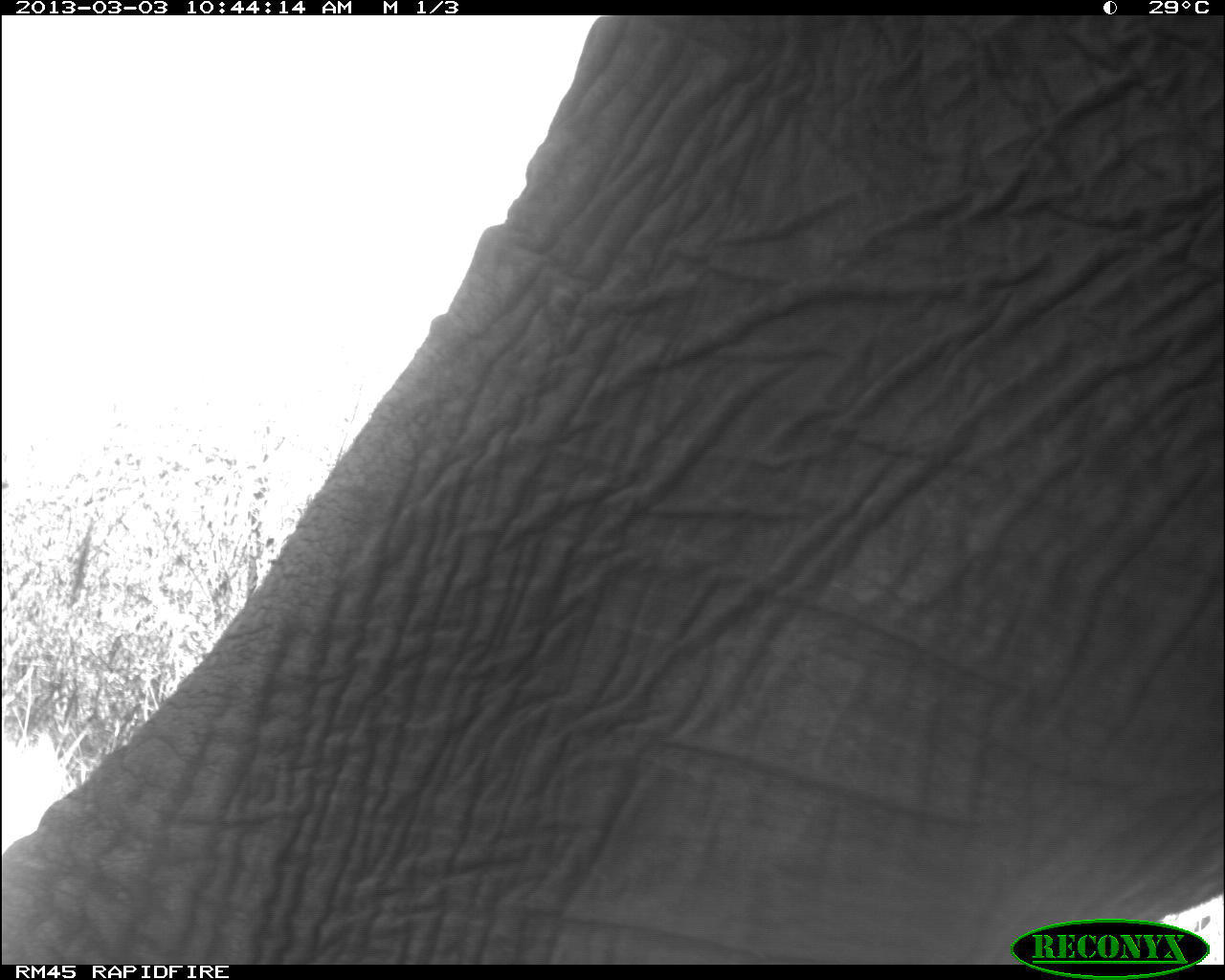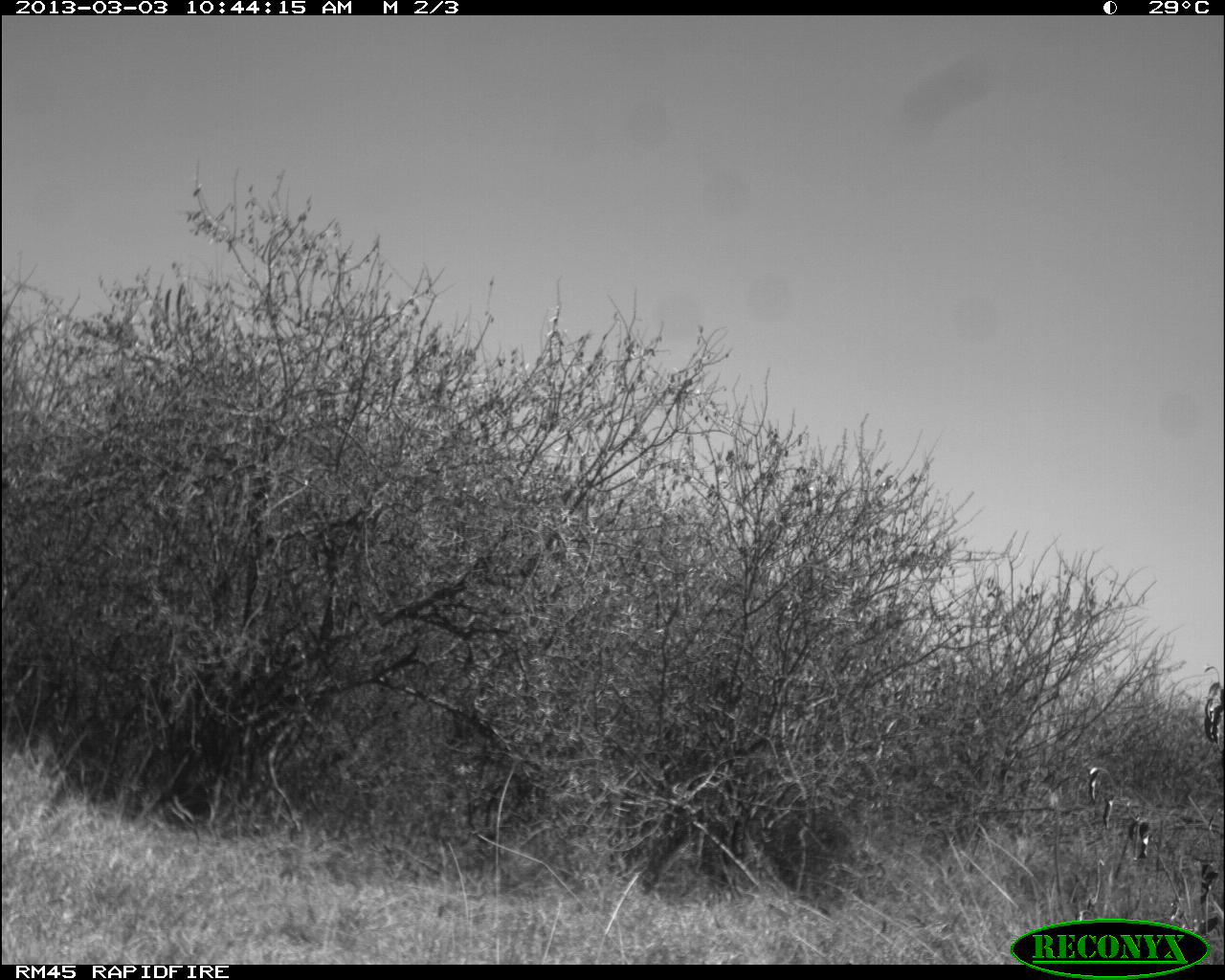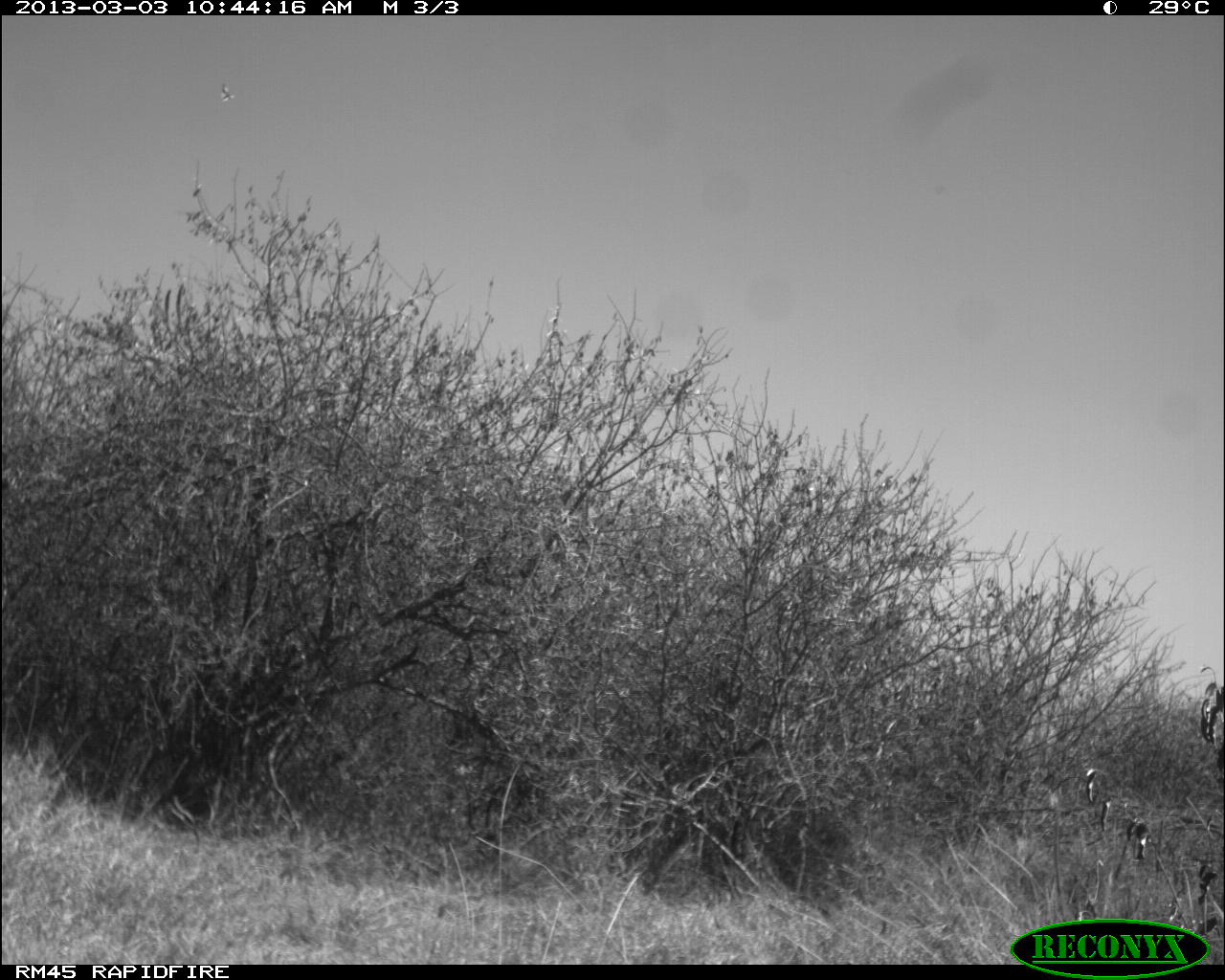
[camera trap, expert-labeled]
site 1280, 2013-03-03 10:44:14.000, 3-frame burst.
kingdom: Animalia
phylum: Chordata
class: Mammalia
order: Proboscidea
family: Elephantidae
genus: Loxodonta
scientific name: Loxodonta africana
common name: african bush elephant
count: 1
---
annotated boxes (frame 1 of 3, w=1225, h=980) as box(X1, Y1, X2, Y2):
loxodonta africana: box(0, 15, 1224, 964)